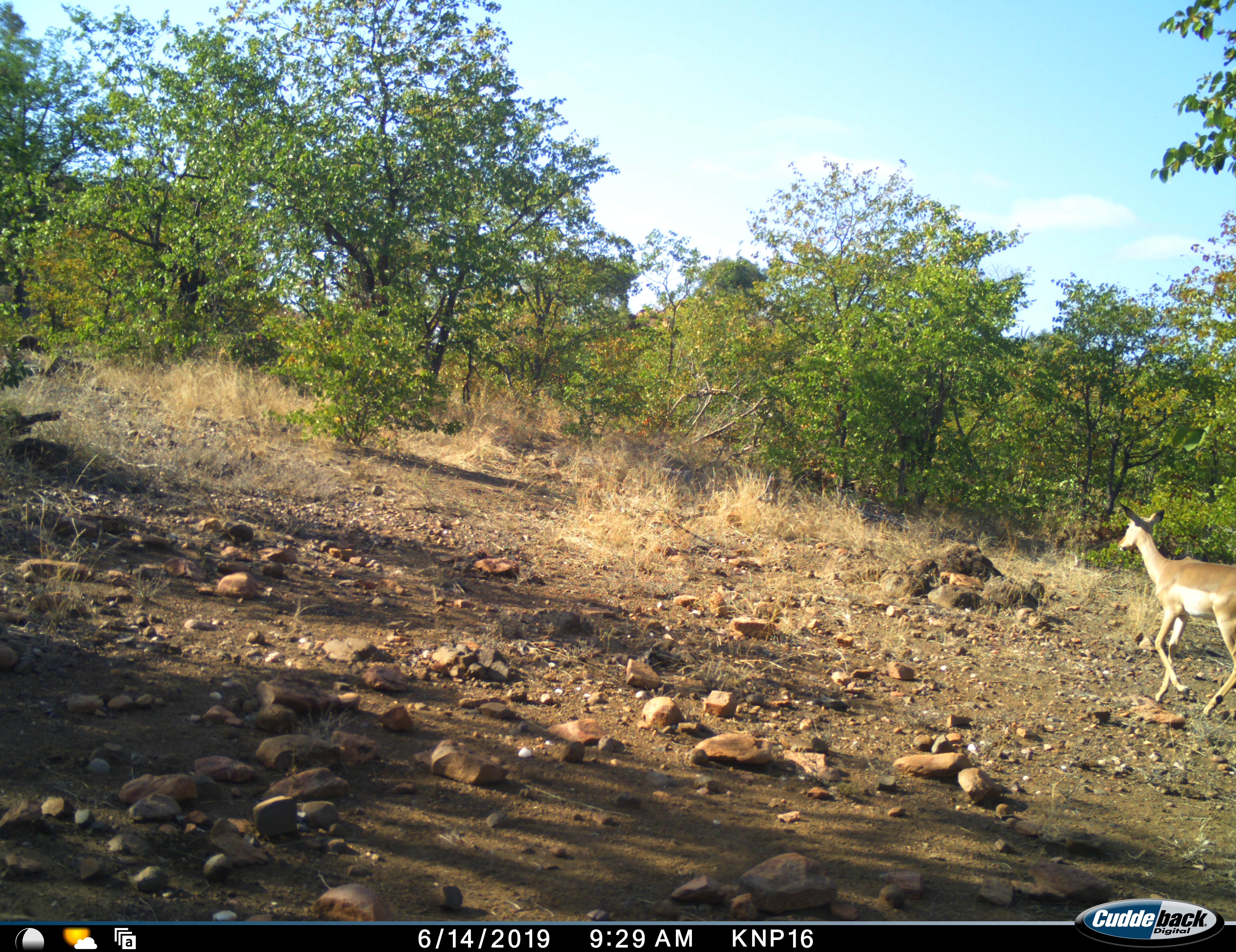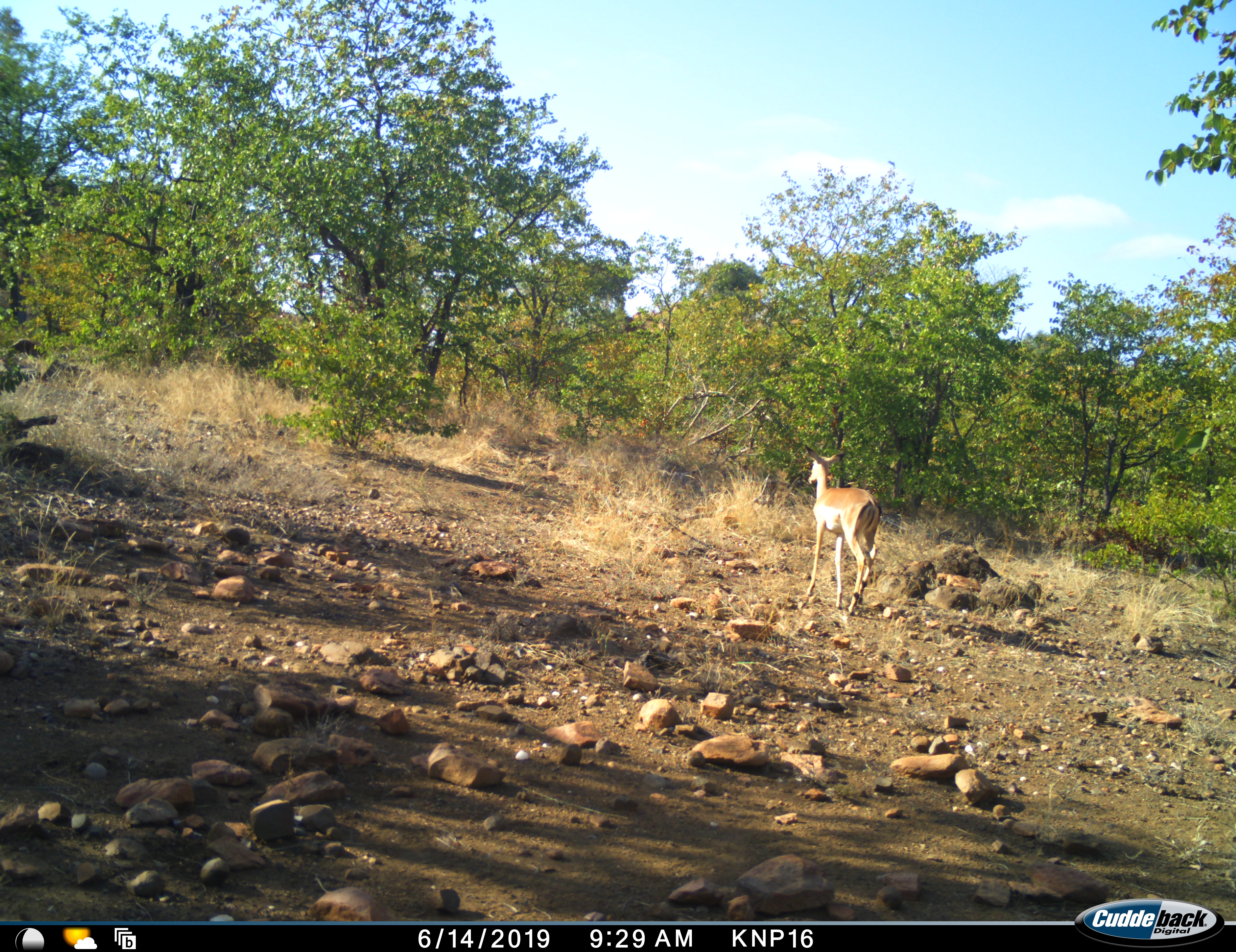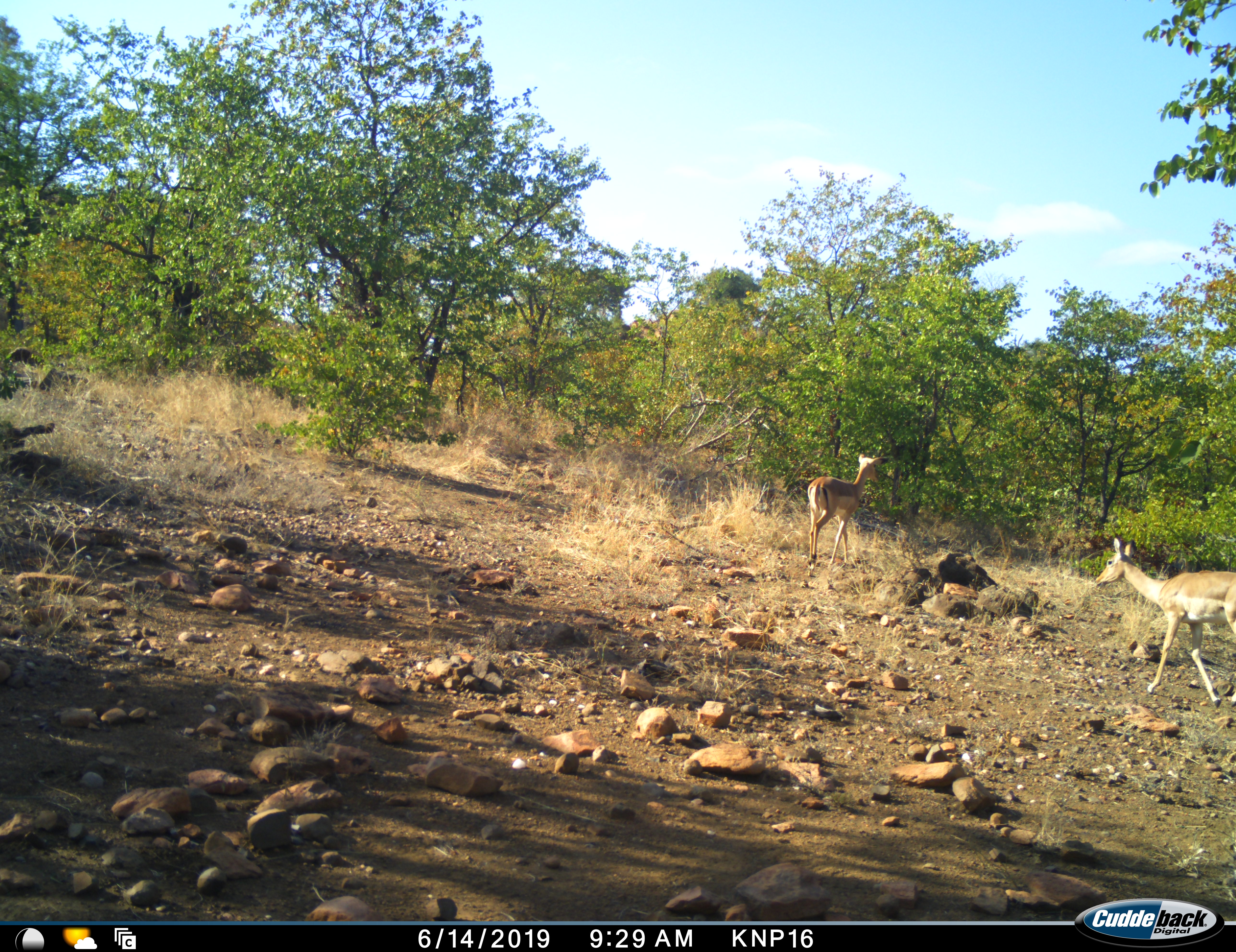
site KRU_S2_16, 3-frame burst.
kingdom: Animalia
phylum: Chordata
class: Mammalia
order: Artiodactyla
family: Bovidae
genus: Aepyceros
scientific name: Aepyceros melampus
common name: impala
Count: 1.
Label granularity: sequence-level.